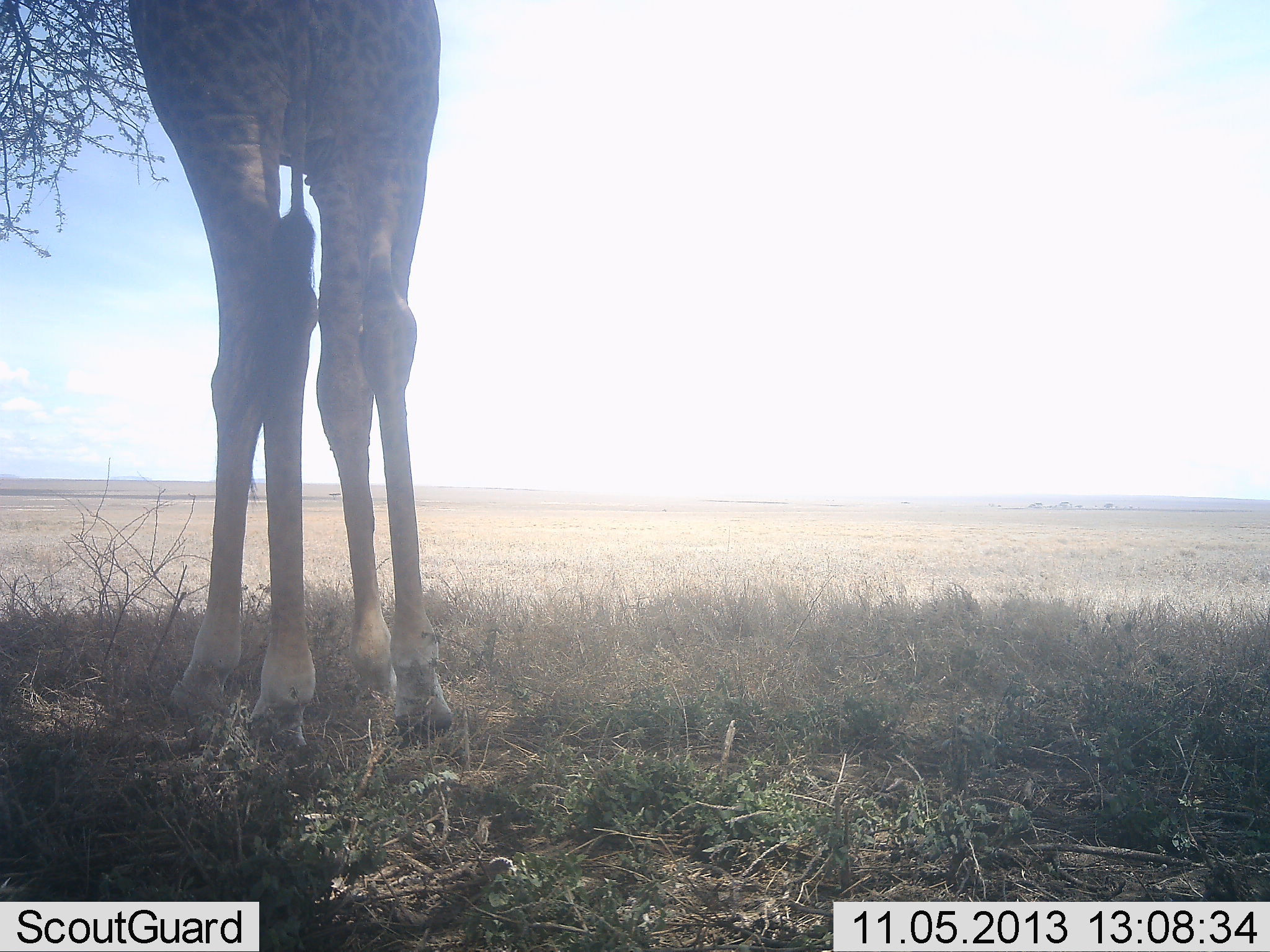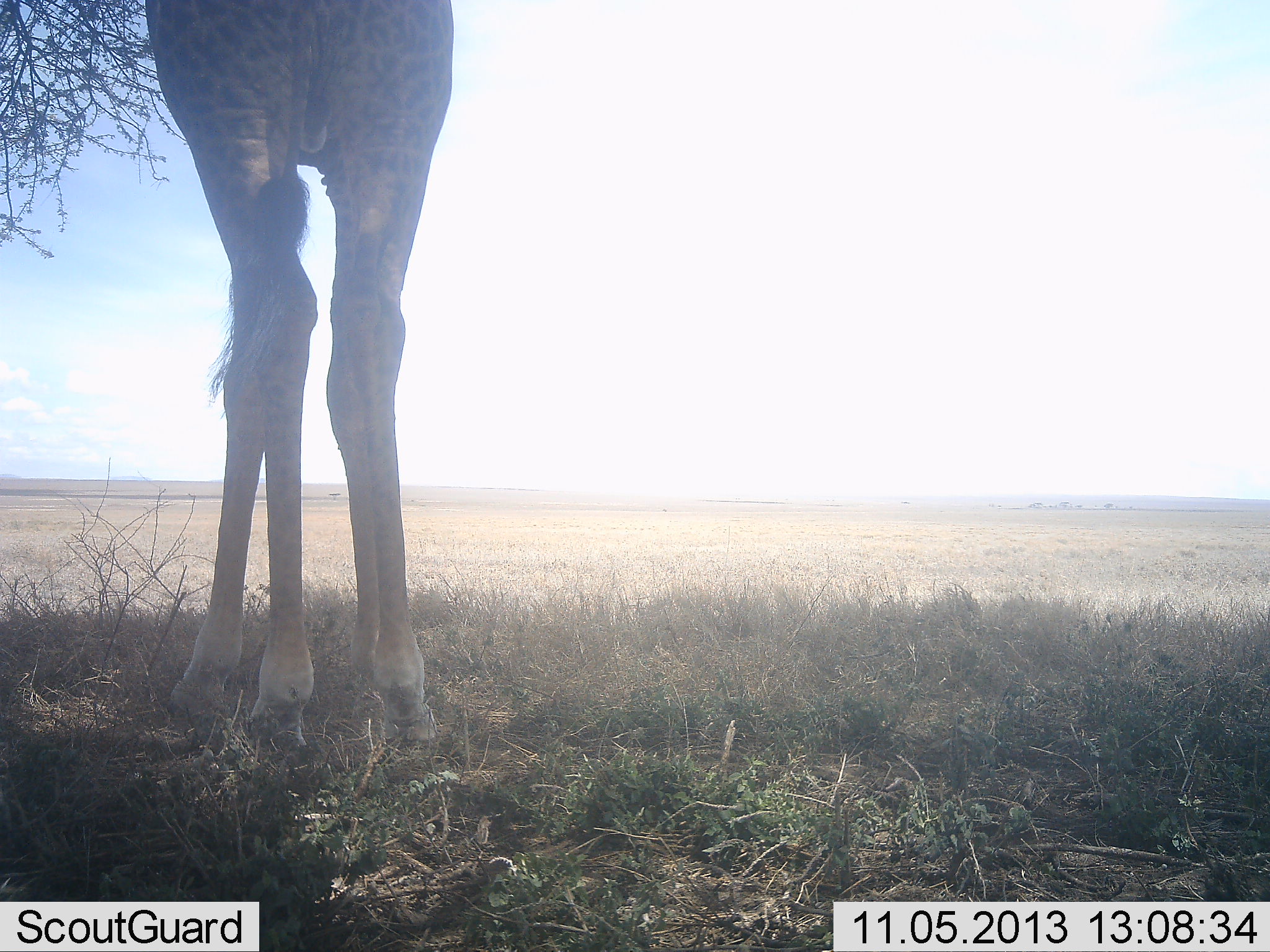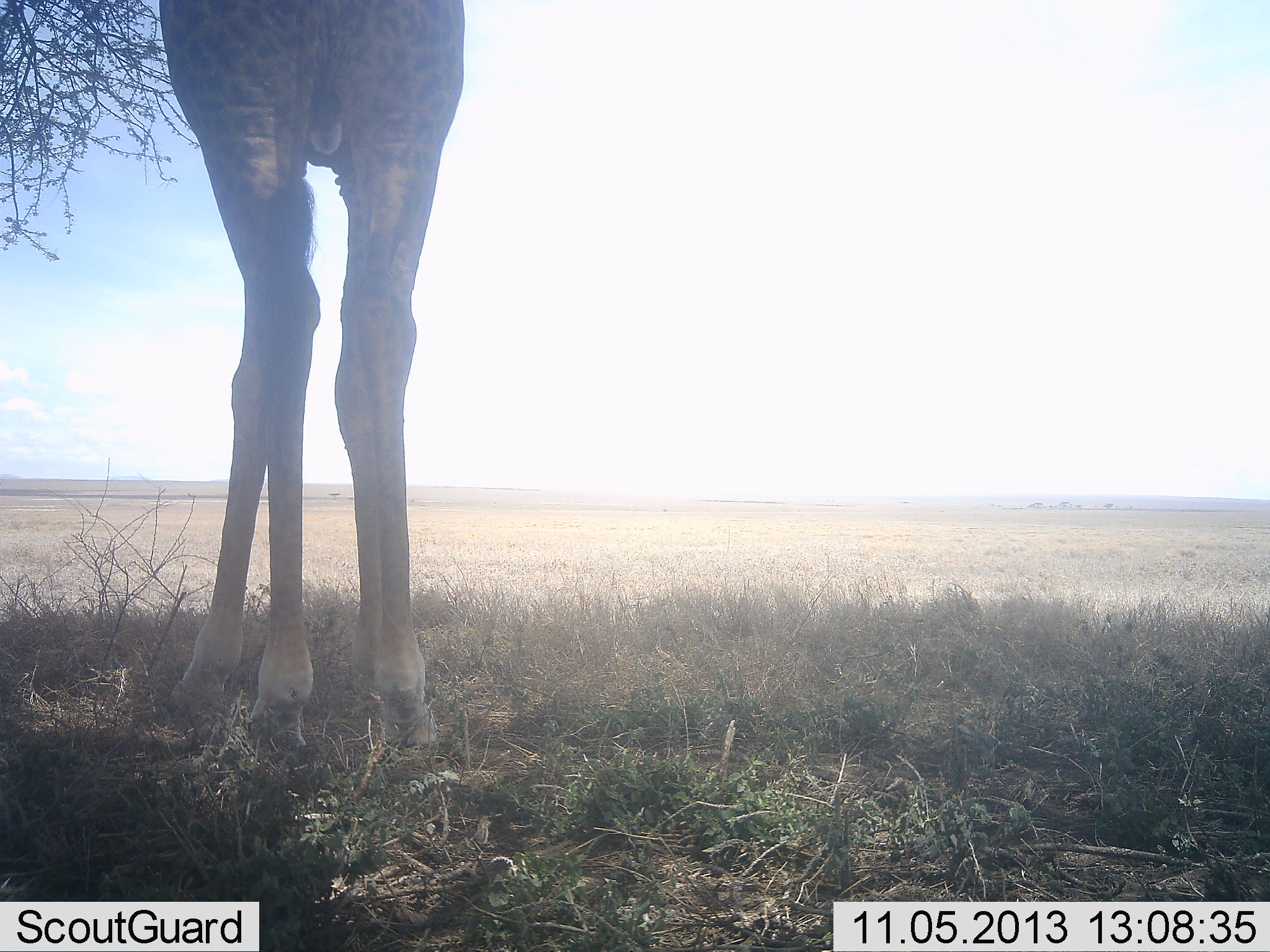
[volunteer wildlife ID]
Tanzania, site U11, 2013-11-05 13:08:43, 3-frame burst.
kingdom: Animalia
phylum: Chordata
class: Mammalia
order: Artiodactyla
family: Giraffidae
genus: Giraffa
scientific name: Giraffa camelopardalis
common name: giraffe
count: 1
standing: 76%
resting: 0%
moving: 0%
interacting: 0%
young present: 0%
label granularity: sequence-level